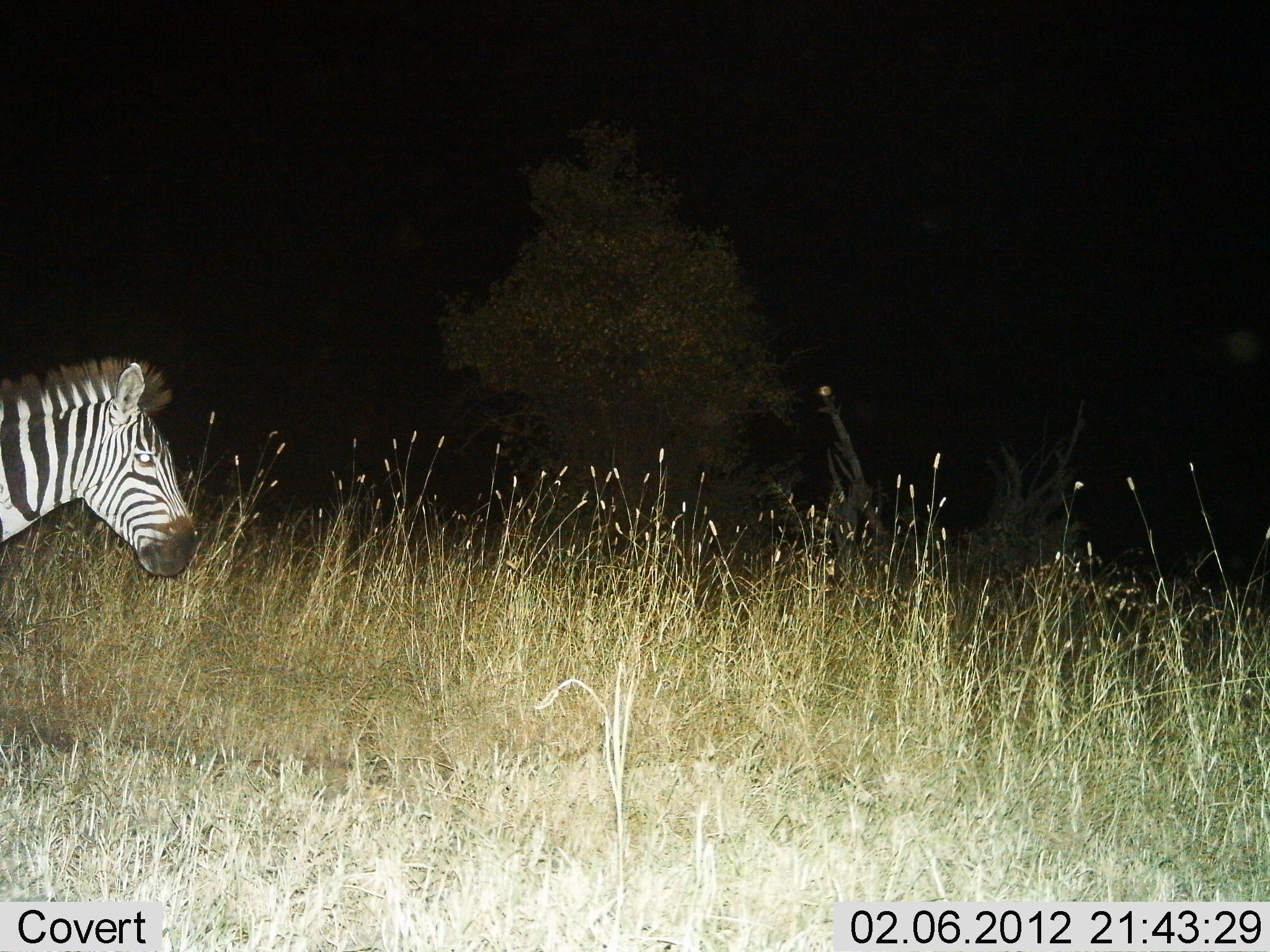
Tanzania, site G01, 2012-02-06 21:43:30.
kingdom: Animalia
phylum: Chordata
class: Mammalia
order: Perissodactyla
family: Equidae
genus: Equus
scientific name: Equus quagga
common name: plains zebra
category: zebra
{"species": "zebra (plains zebra) (Equus quagga)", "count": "1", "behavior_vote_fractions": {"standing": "67%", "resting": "0%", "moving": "33%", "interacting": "0%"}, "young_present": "0%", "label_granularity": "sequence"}